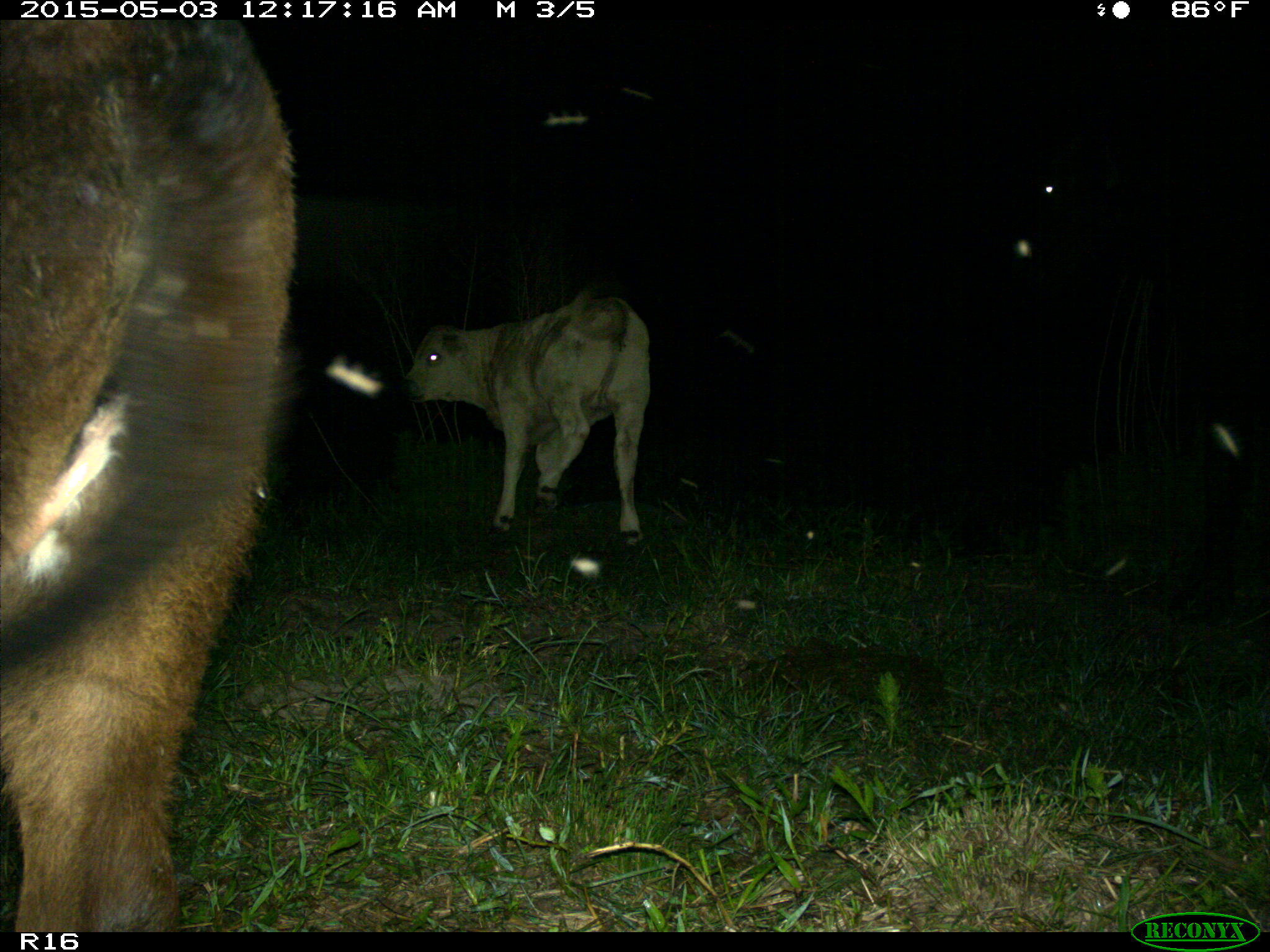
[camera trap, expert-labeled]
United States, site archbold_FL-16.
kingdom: Animalia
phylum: Chordata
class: Mammalia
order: Artiodactyla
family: Bovidae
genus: Bos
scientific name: Bos taurus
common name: domestic cow